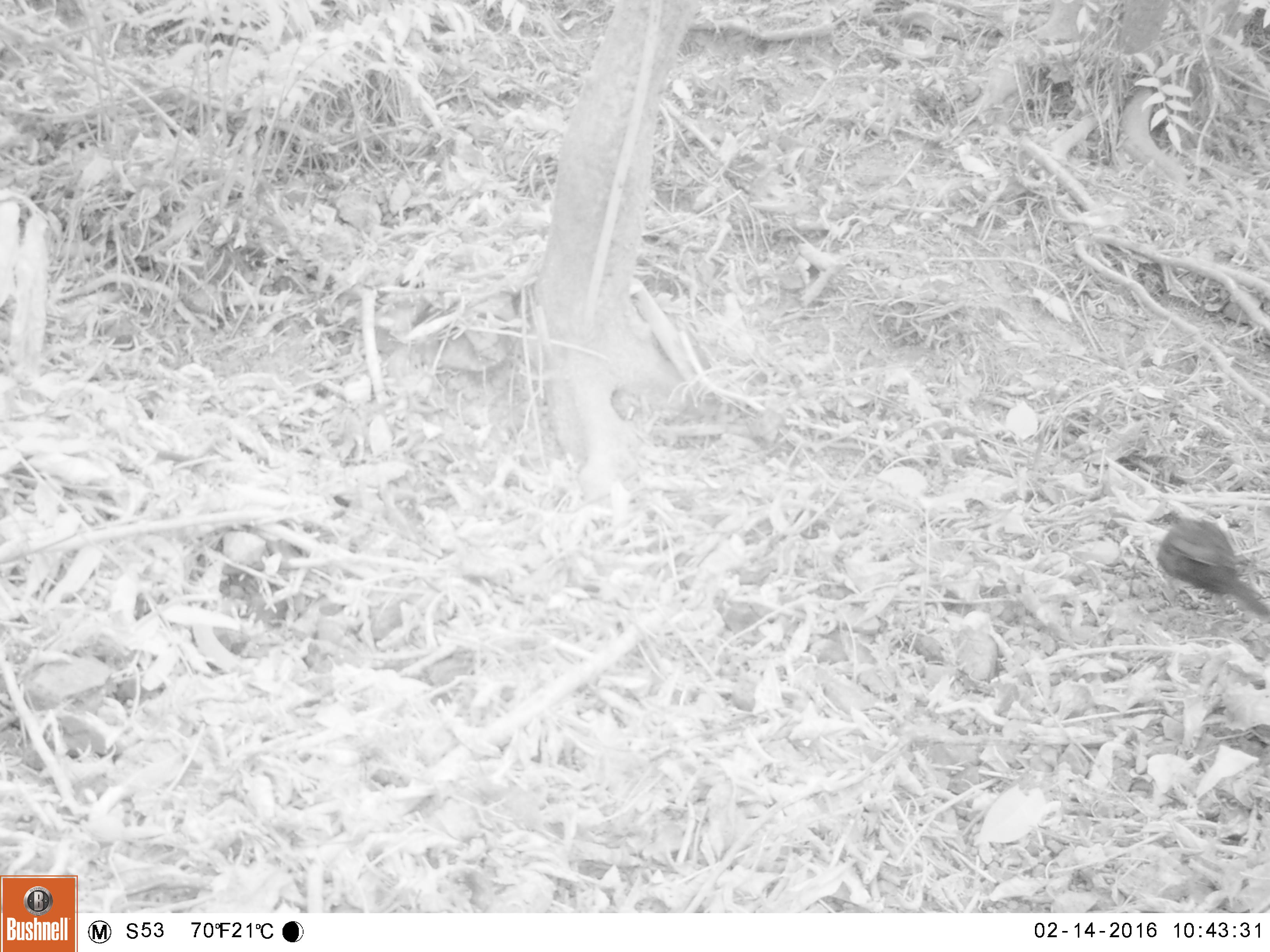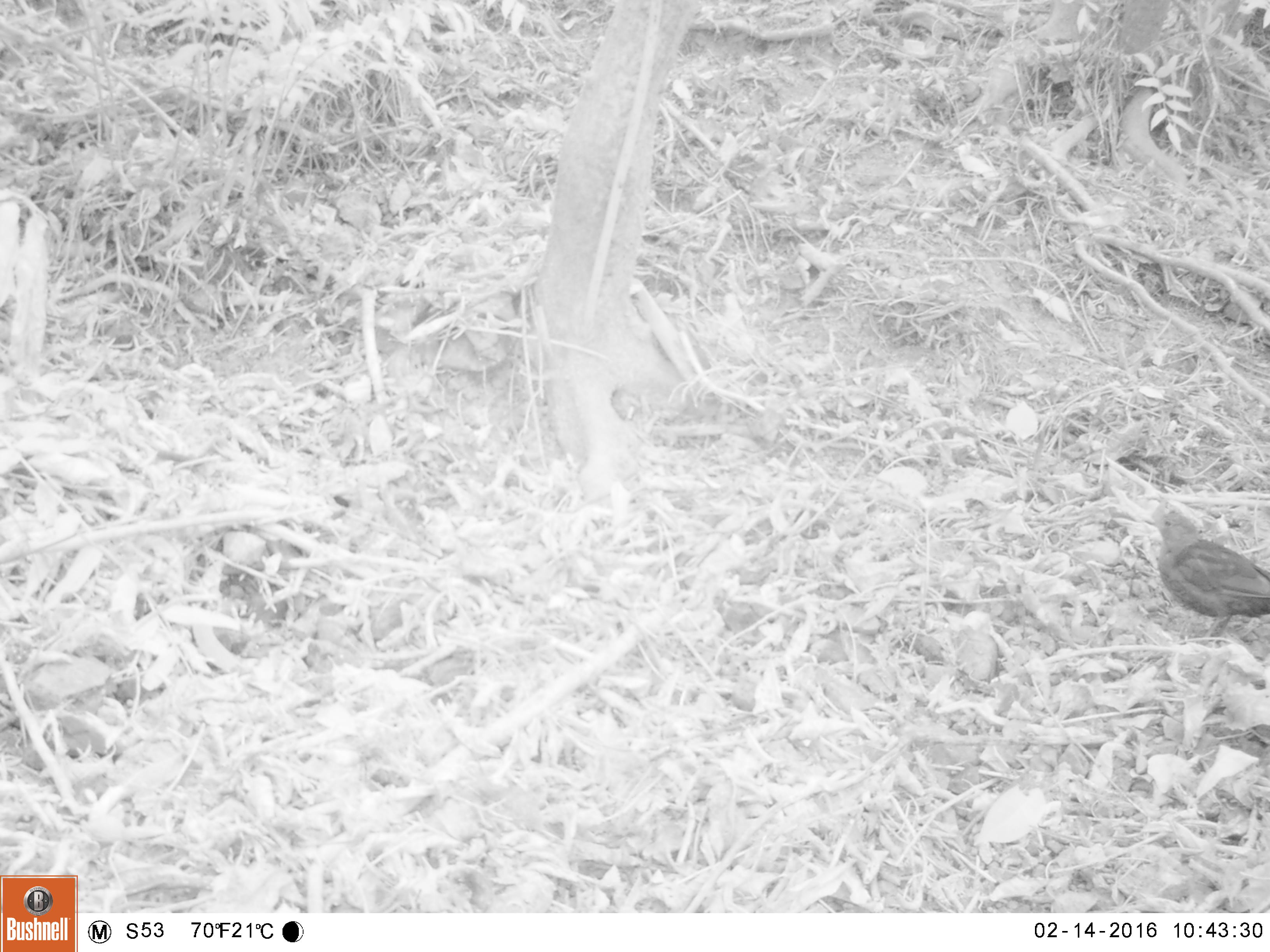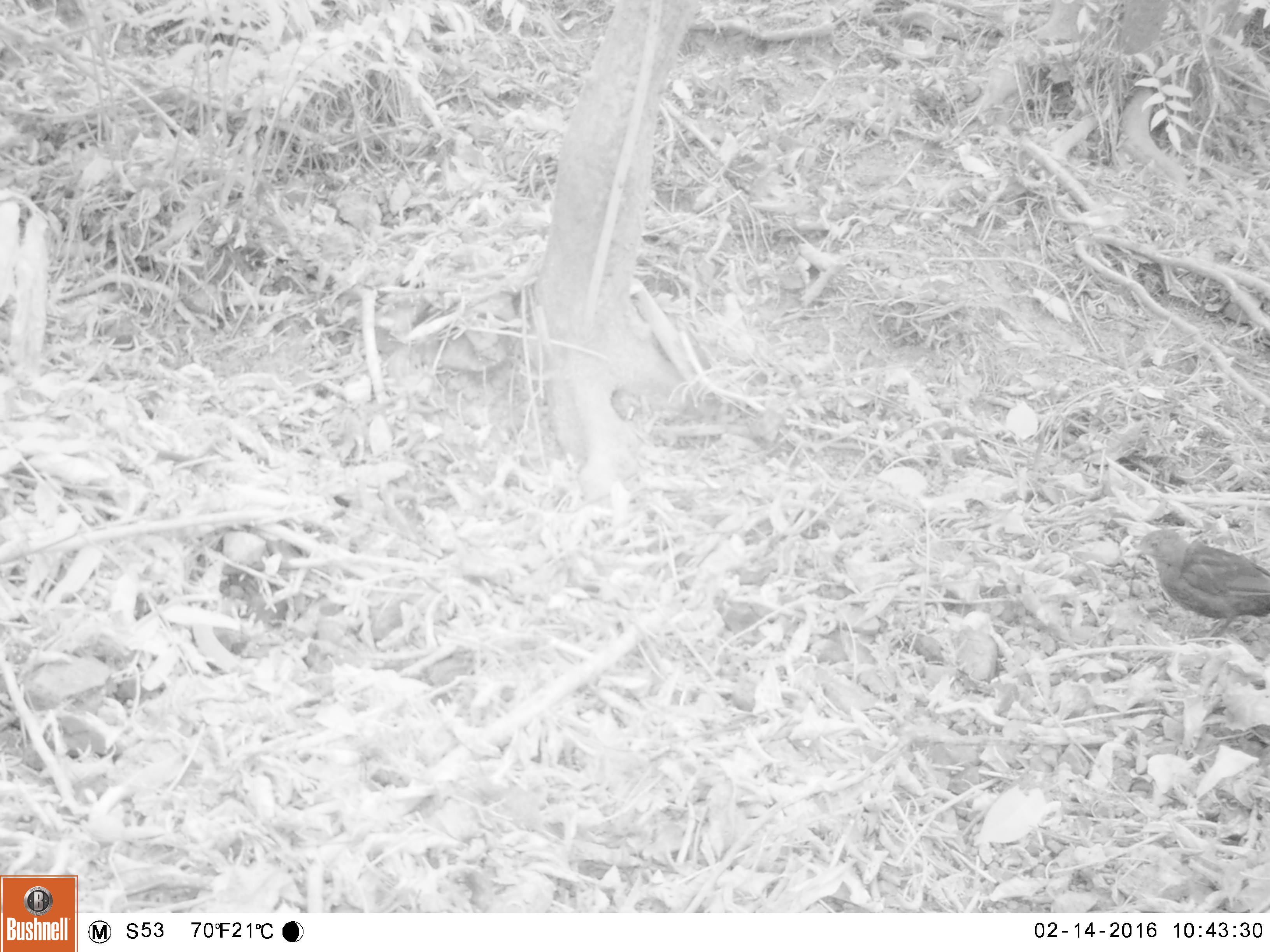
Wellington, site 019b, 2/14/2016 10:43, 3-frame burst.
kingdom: Animalia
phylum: Chordata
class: Aves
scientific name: Aves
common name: bird